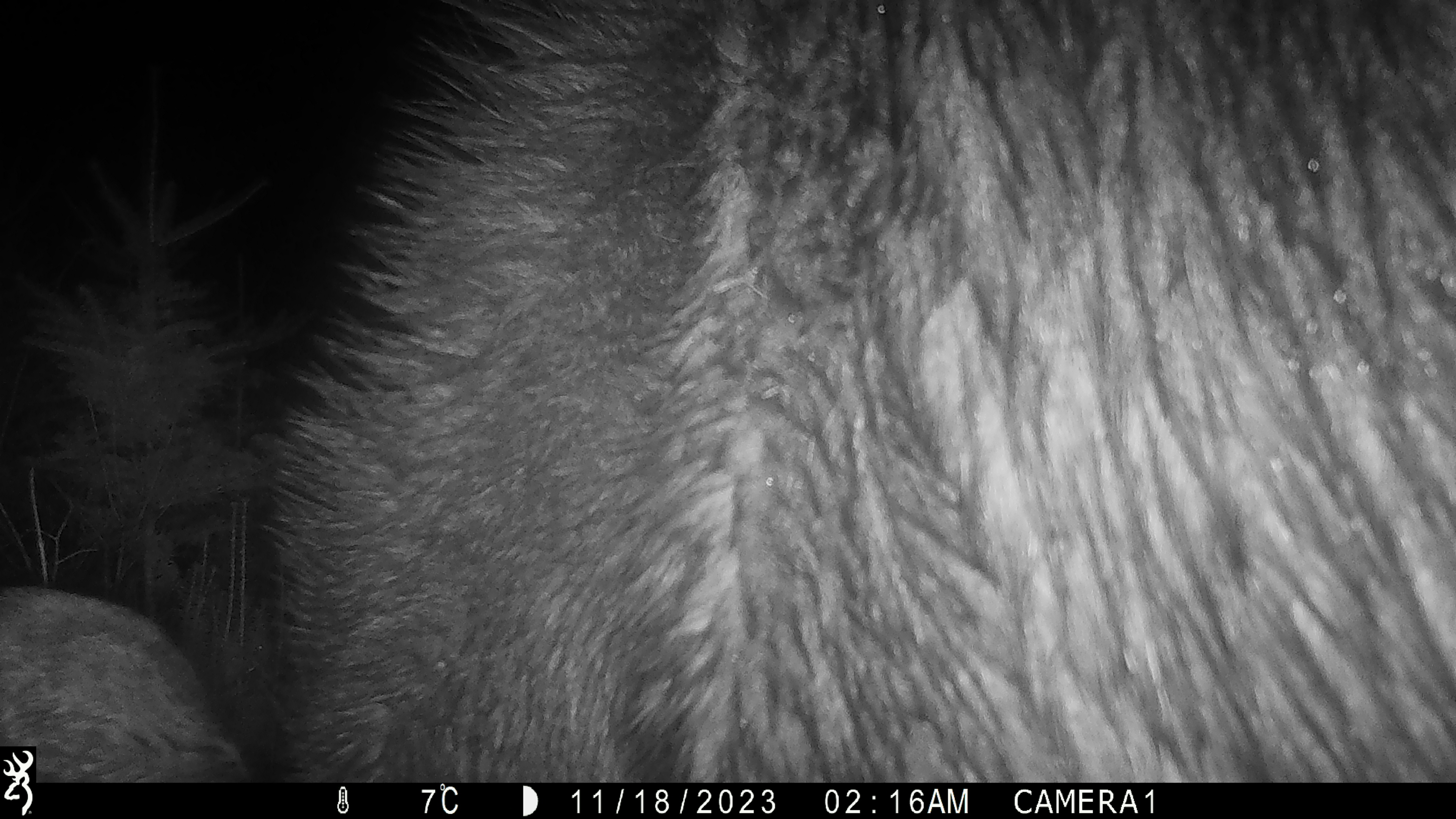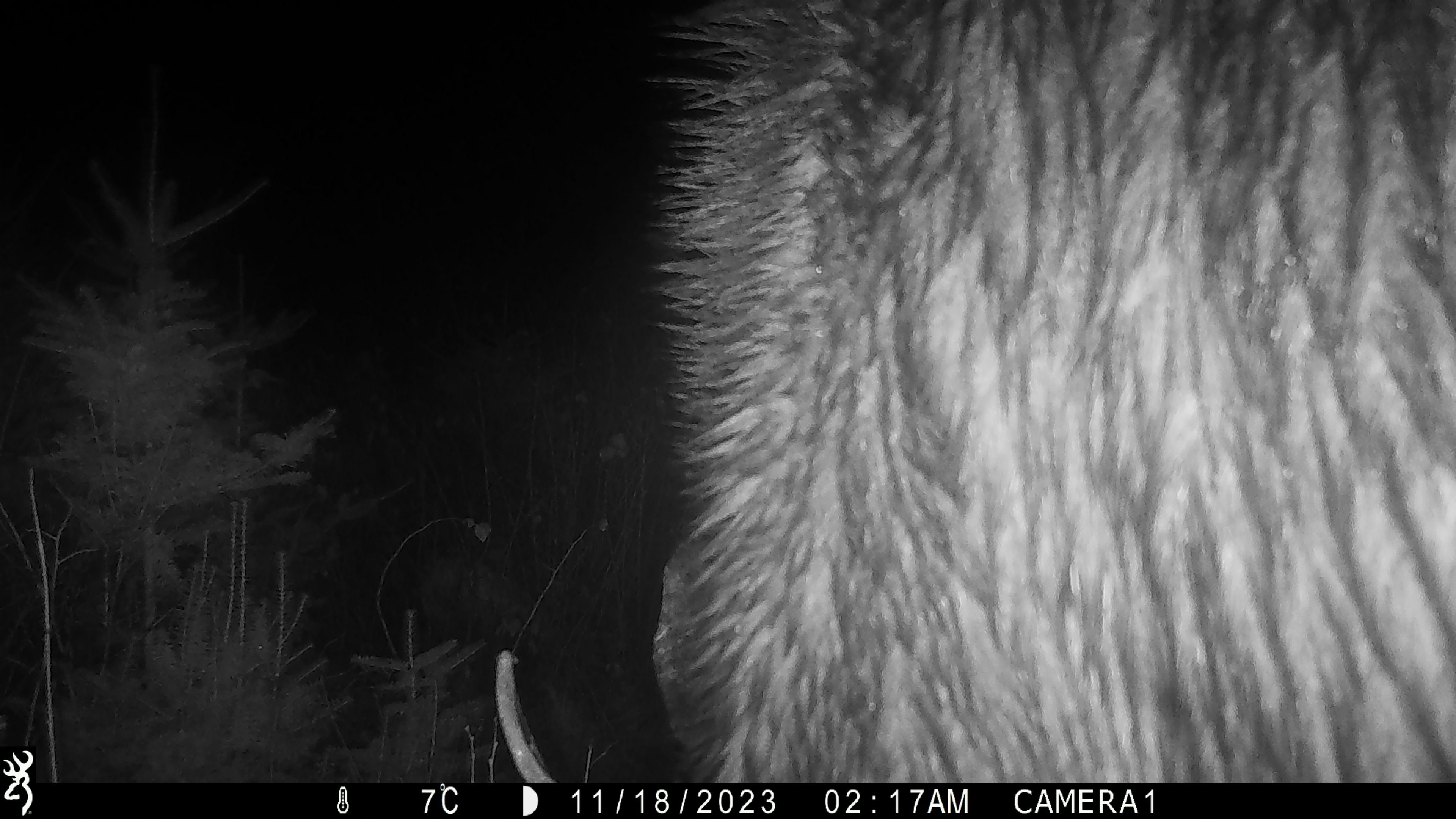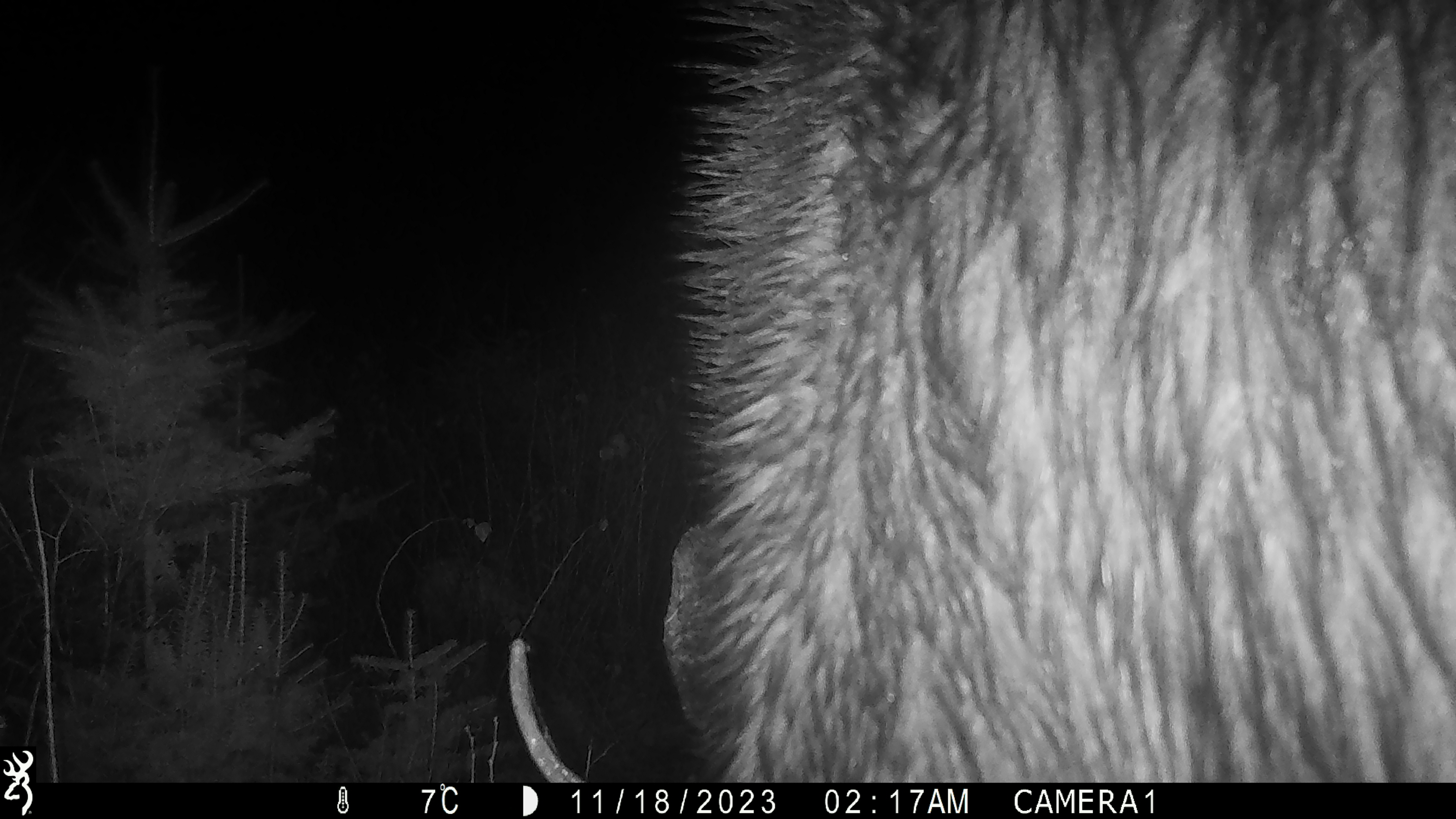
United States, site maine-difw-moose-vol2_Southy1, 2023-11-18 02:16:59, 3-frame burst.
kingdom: Animalia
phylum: Chordata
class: Mammalia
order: Artiodactyla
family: Cervidae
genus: Alces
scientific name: Alces alces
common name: moose